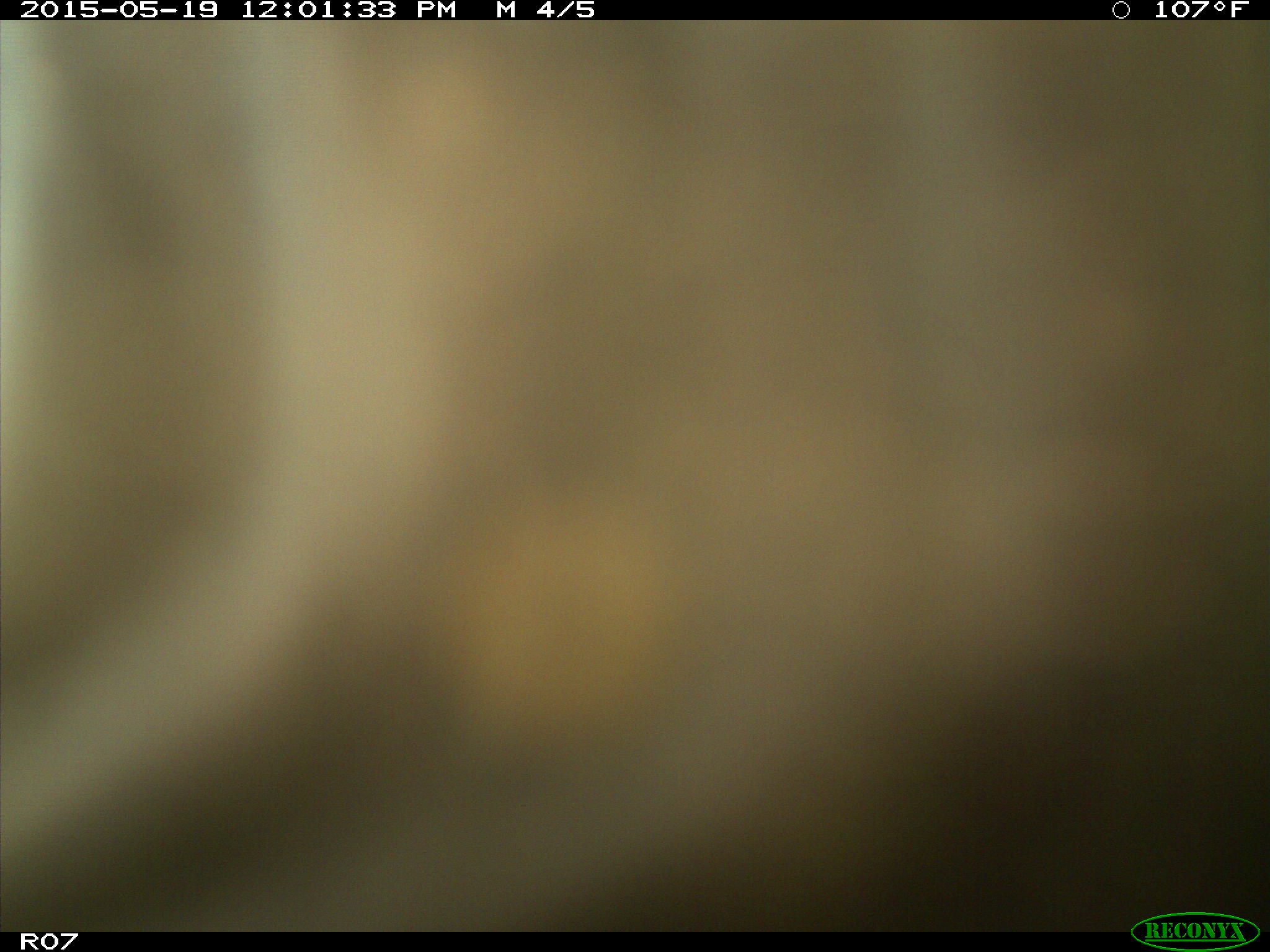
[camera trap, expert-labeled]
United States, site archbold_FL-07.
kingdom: Animalia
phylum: Chordata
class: Mammalia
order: Artiodactyla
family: Bovidae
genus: Bos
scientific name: Bos taurus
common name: domestic cow